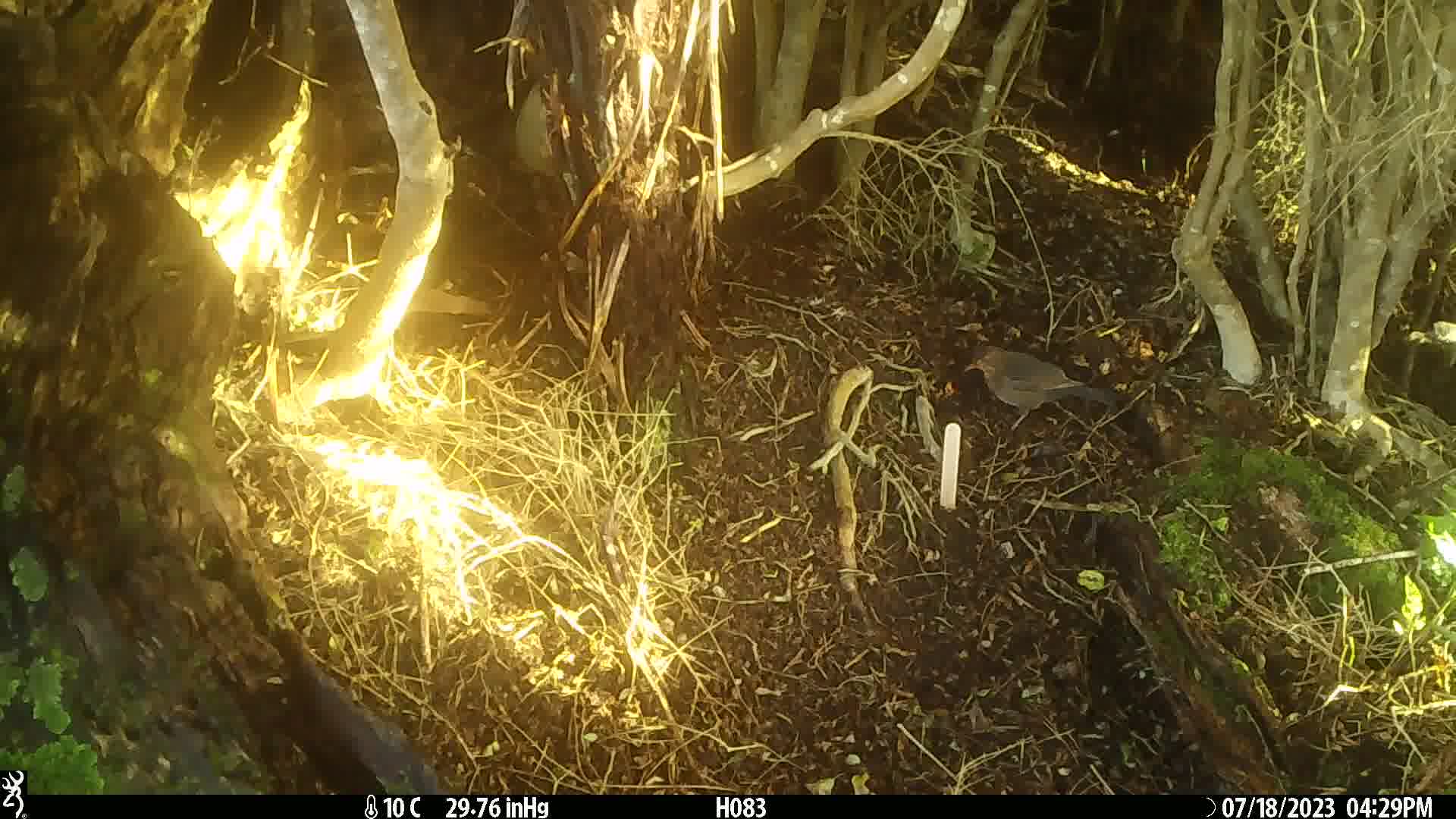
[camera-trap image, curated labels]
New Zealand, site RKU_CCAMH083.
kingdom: Animalia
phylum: Chordata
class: Aves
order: Passeriformes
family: Turdidae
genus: Turdus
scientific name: Turdus merula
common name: eurasian blackbird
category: blackbird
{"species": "blackbird (eurasian blackbird) (Turdus merula)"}